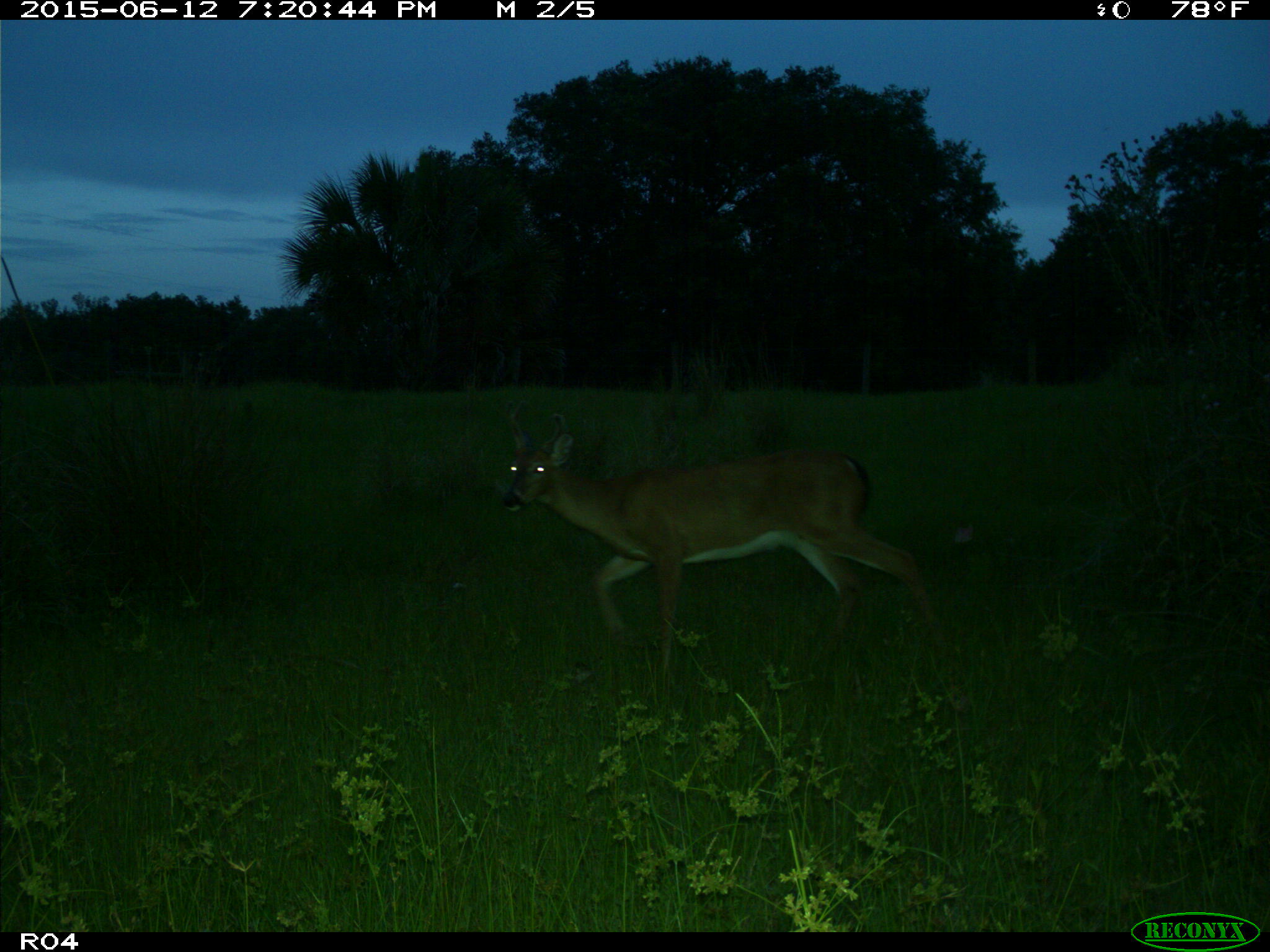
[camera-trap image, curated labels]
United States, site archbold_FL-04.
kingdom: Animalia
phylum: Chordata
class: Mammalia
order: Artiodactyla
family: Cervidae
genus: Odocoileus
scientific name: Odocoileus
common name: deer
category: unidentified deer